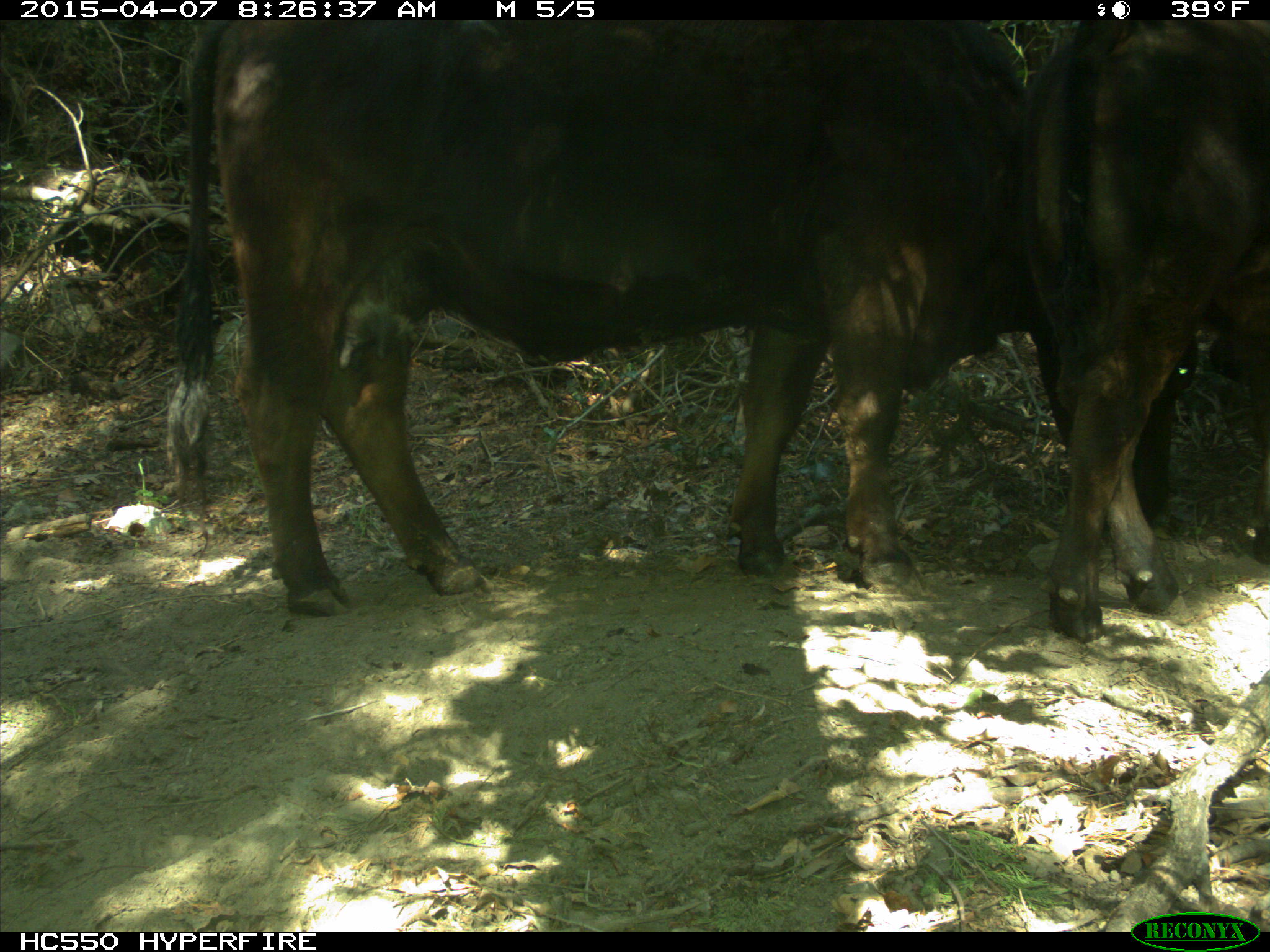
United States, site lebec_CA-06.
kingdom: Animalia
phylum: Chordata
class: Mammalia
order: Artiodactyla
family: Bovidae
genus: Bos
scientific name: Bos taurus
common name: domestic cow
Bos taurus (domestic cow).